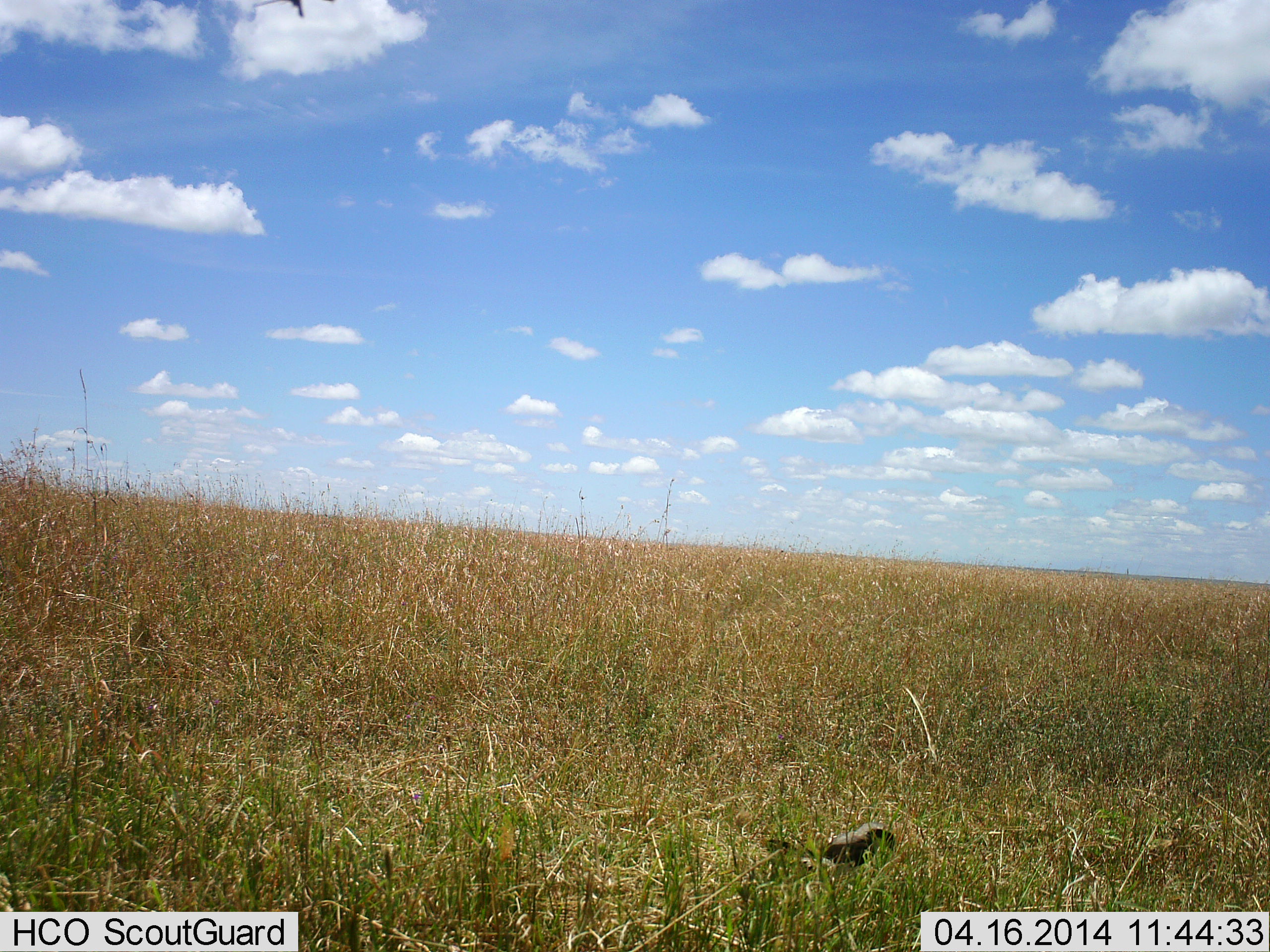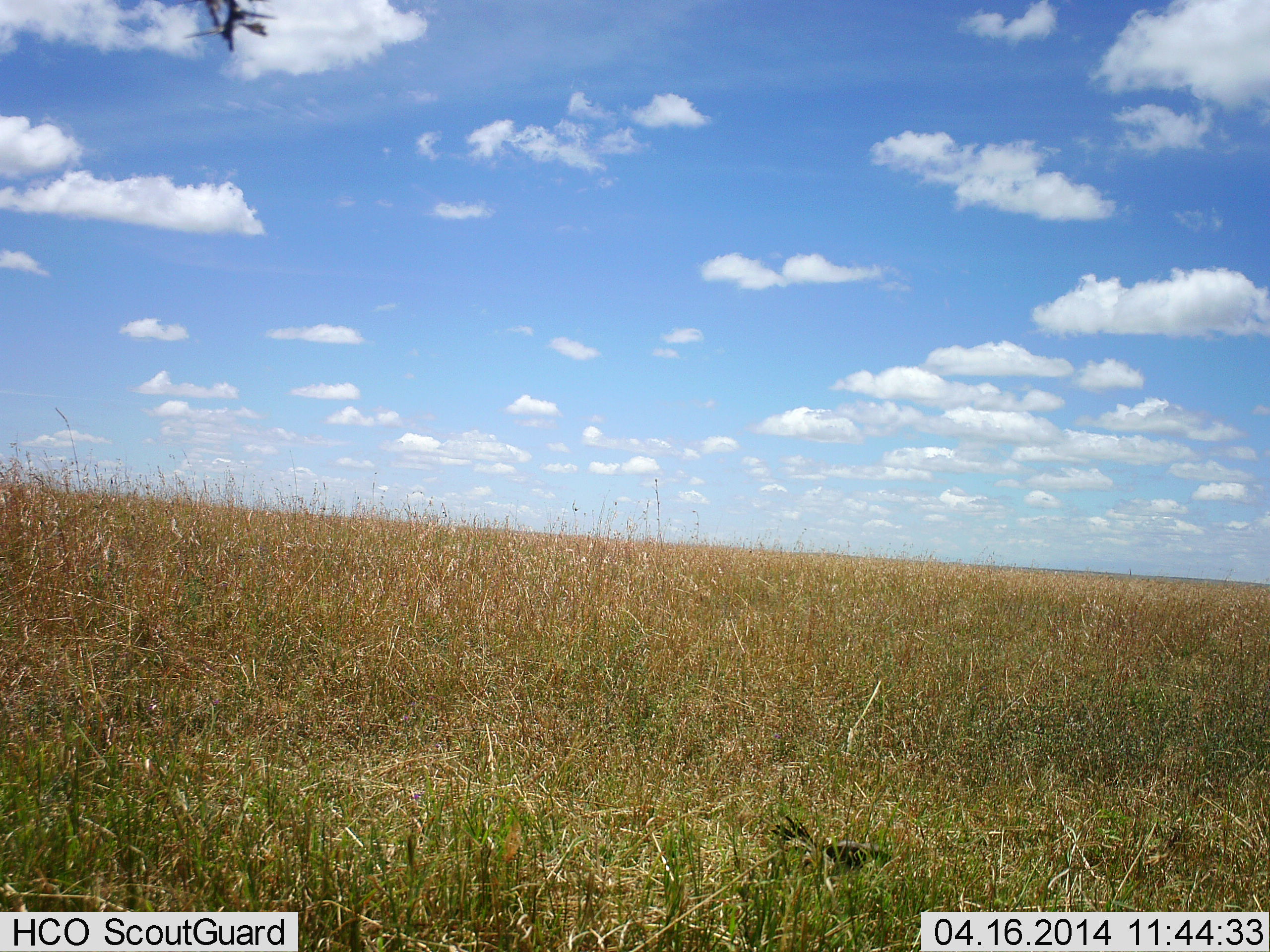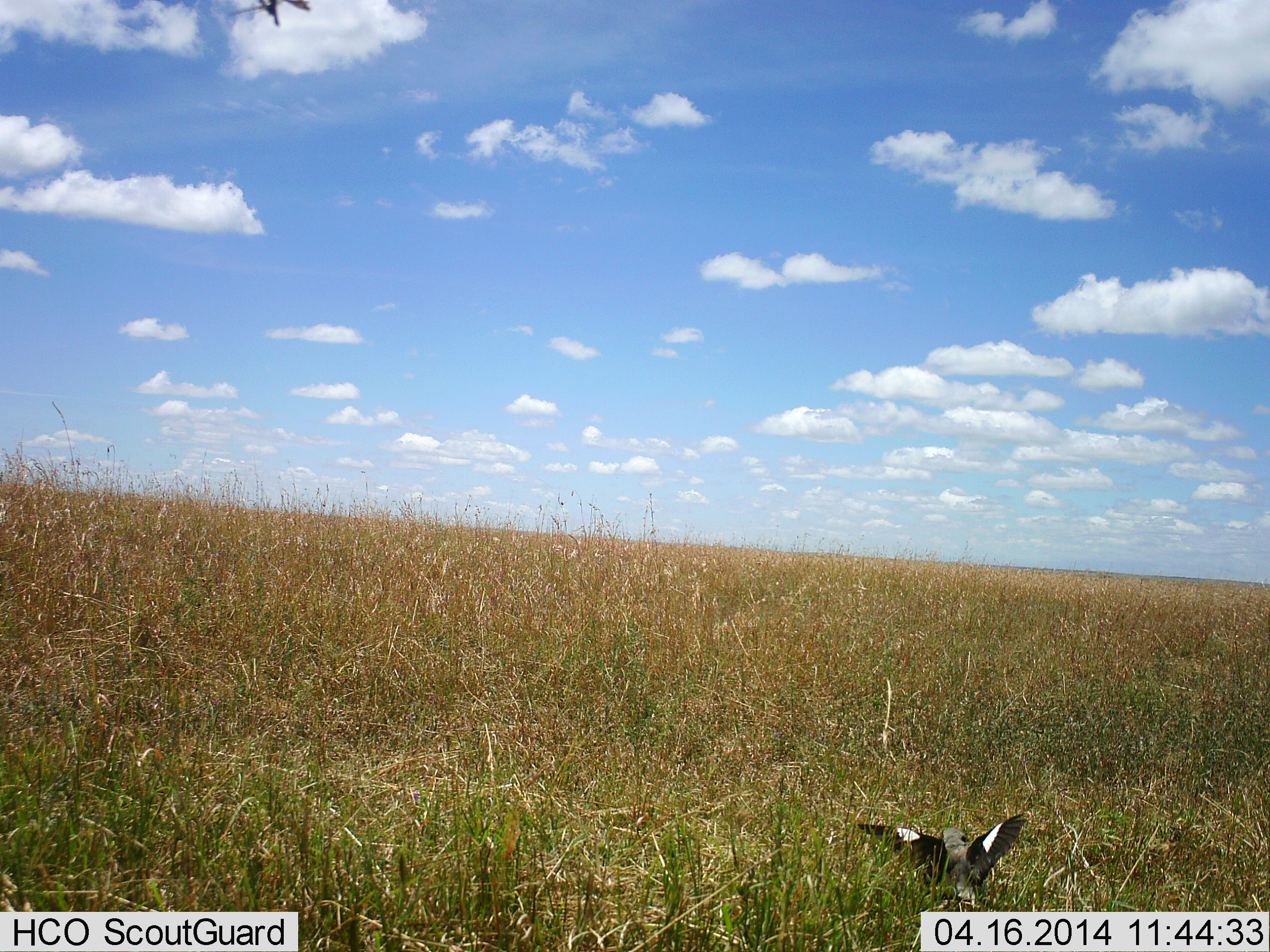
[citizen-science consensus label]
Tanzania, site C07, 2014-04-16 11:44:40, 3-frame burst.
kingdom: Animalia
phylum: Chordata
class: Aves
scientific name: Aves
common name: bird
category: otherbird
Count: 1.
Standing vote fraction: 9%.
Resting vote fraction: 0%.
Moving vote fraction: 100%.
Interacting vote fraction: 0%.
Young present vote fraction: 0%.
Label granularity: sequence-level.